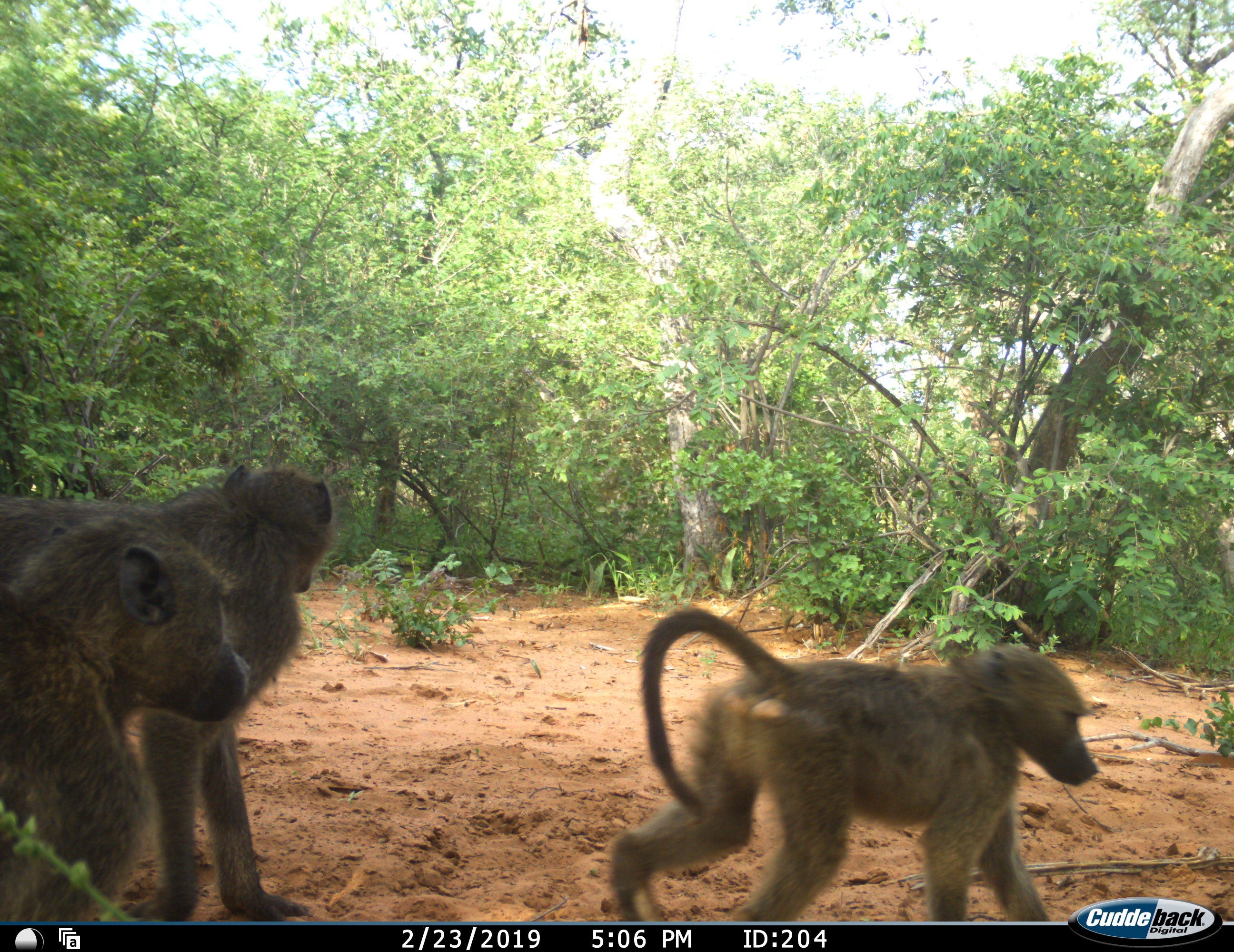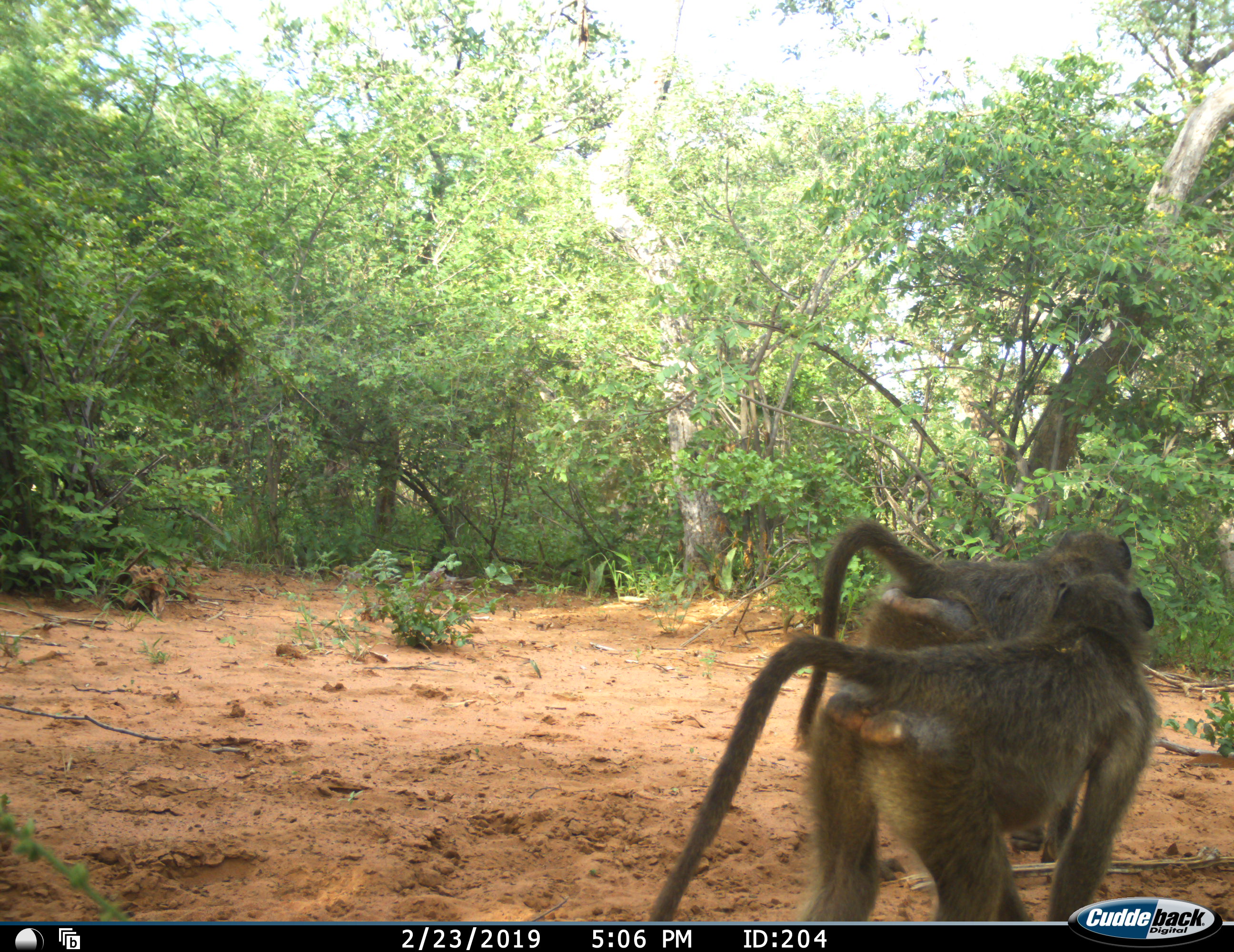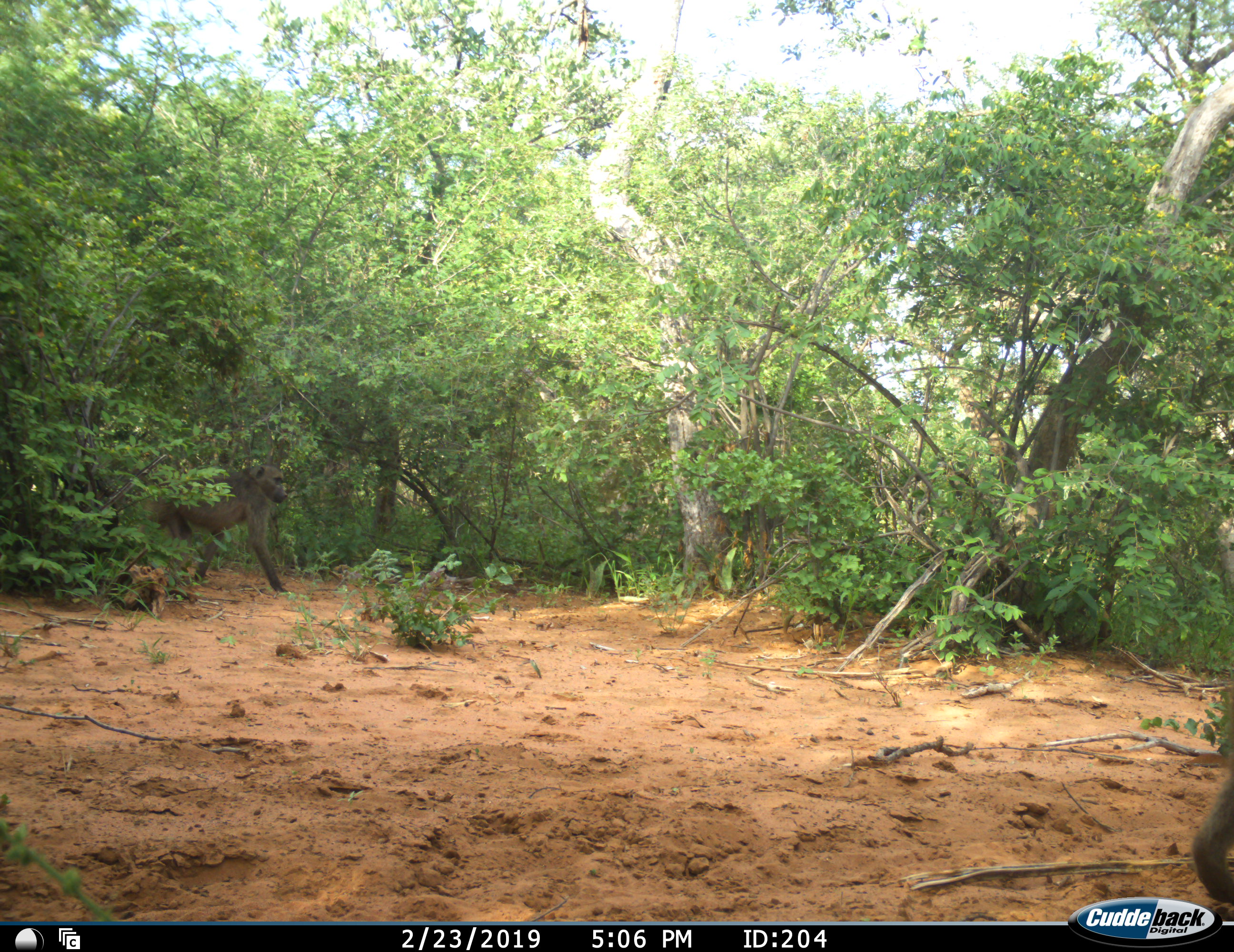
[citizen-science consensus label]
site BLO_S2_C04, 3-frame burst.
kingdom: Animalia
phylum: Chordata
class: Mammalia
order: Primates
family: Cercopithecidae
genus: Papio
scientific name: Papio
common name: baboon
Baboon (Papio), count 4. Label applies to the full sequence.